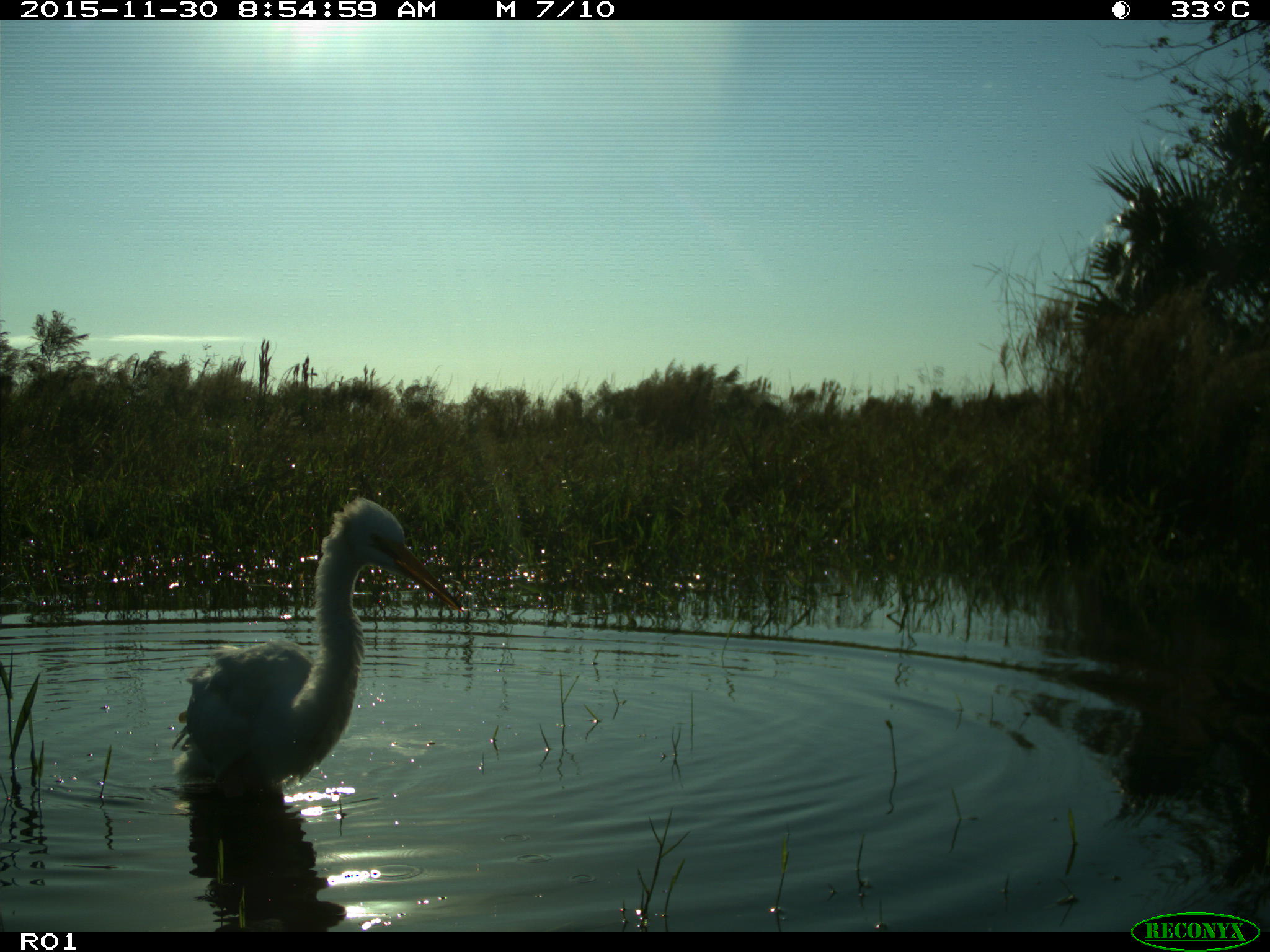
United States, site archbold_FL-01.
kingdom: Animalia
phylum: Chordata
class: Aves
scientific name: Aves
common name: birds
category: unidentified bird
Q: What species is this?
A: Unidentified bird (birds) (Aves).